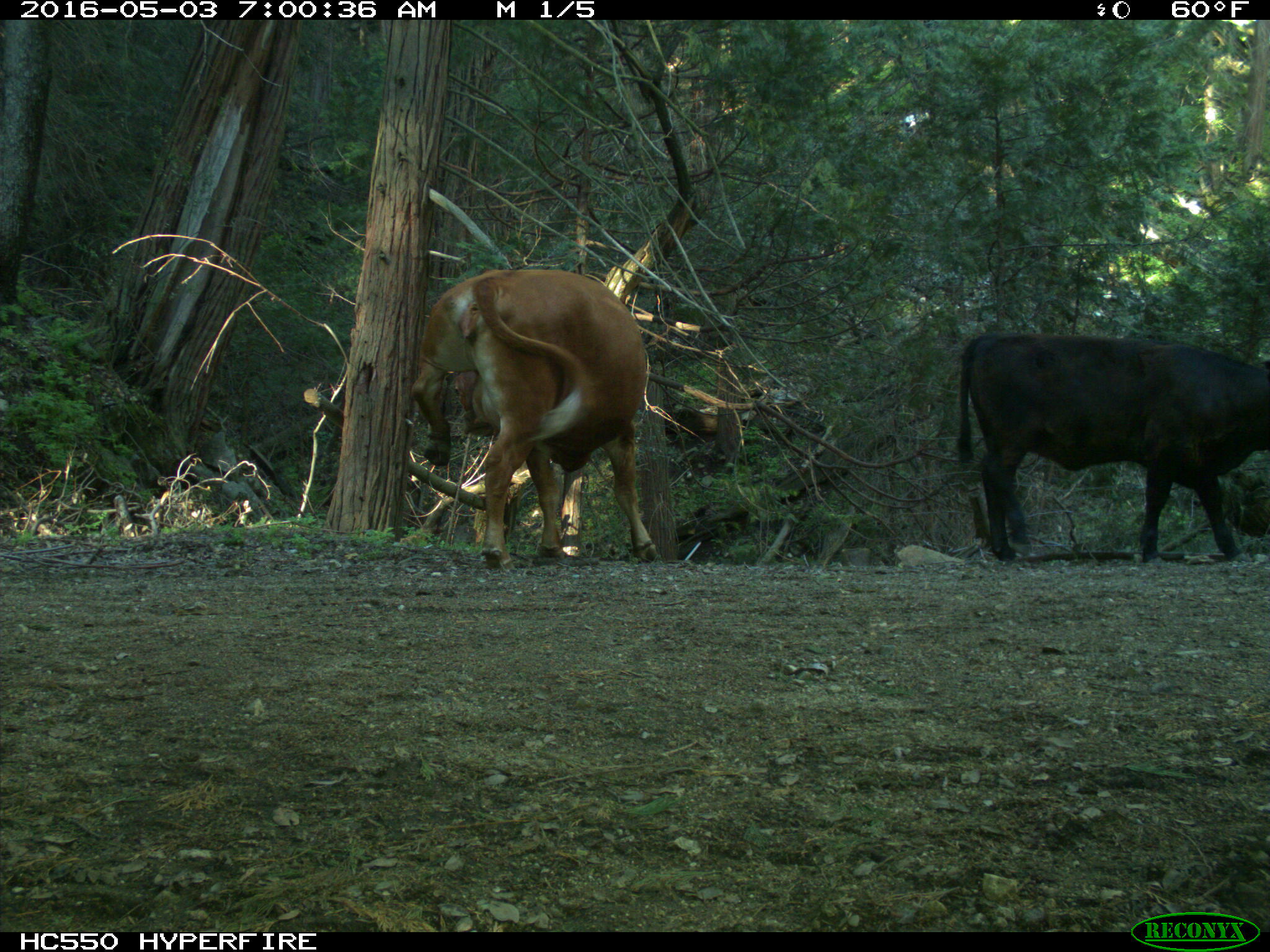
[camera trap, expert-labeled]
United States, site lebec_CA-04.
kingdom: Animalia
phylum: Chordata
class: Mammalia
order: Artiodactyla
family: Bovidae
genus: Bos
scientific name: Bos taurus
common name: domestic cow